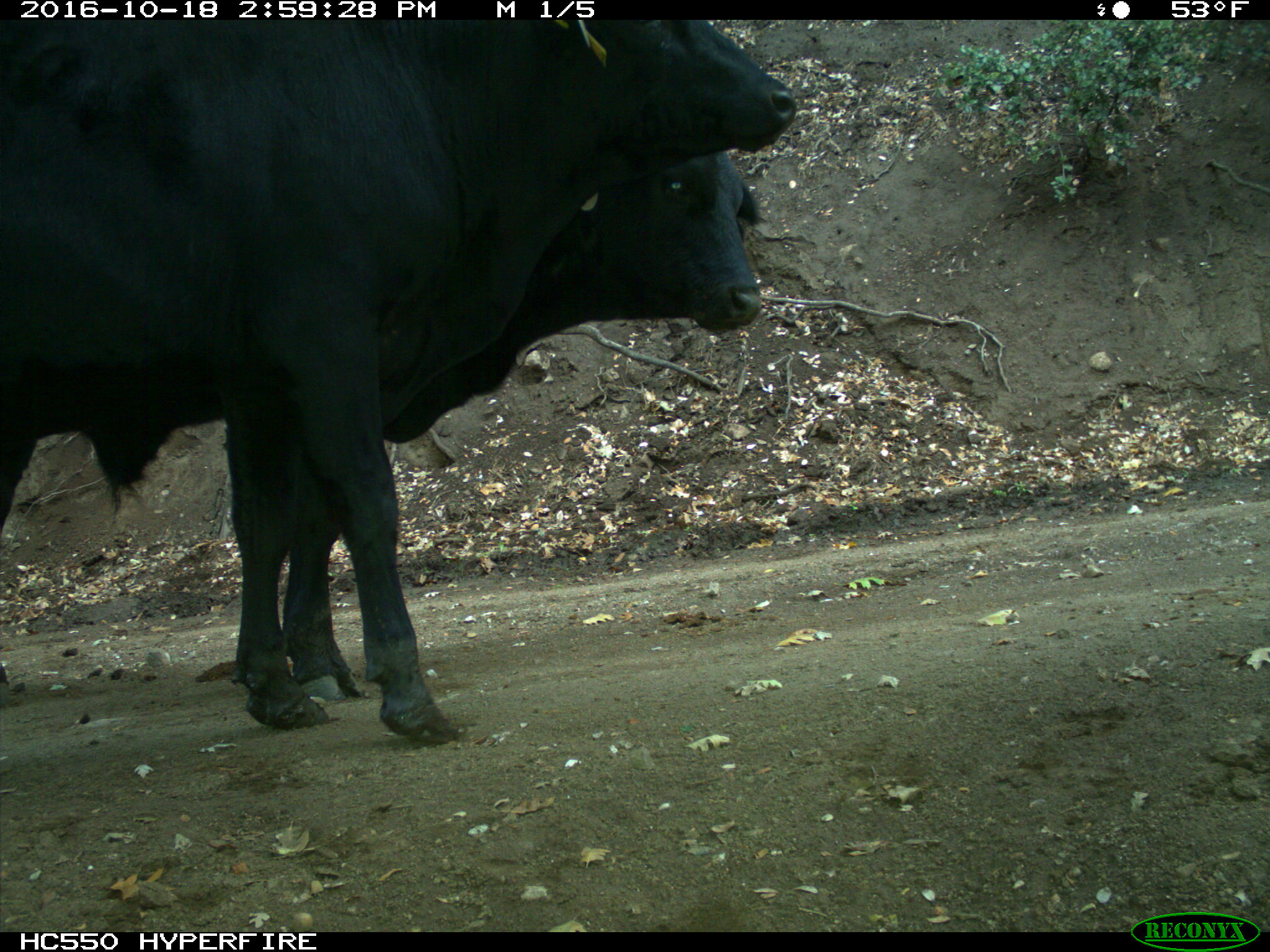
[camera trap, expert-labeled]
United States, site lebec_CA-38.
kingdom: Animalia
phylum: Chordata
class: Mammalia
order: Artiodactyla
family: Bovidae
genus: Bos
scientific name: Bos taurus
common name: domestic cow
Bos taurus (domestic cow).